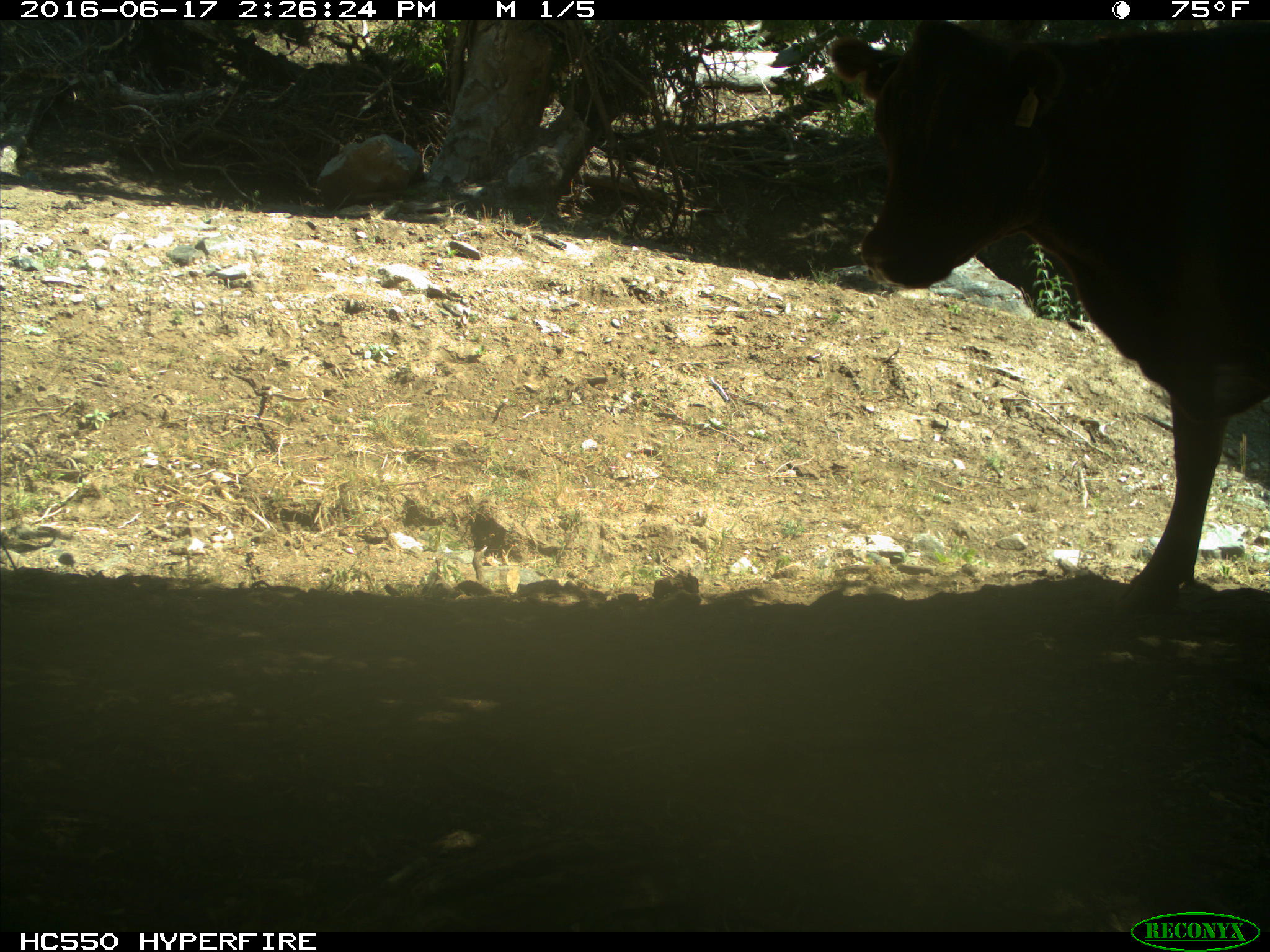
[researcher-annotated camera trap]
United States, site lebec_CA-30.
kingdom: Animalia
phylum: Chordata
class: Mammalia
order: Artiodactyla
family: Bovidae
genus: Bos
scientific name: Bos taurus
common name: domestic cow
Bos taurus (domestic cow).